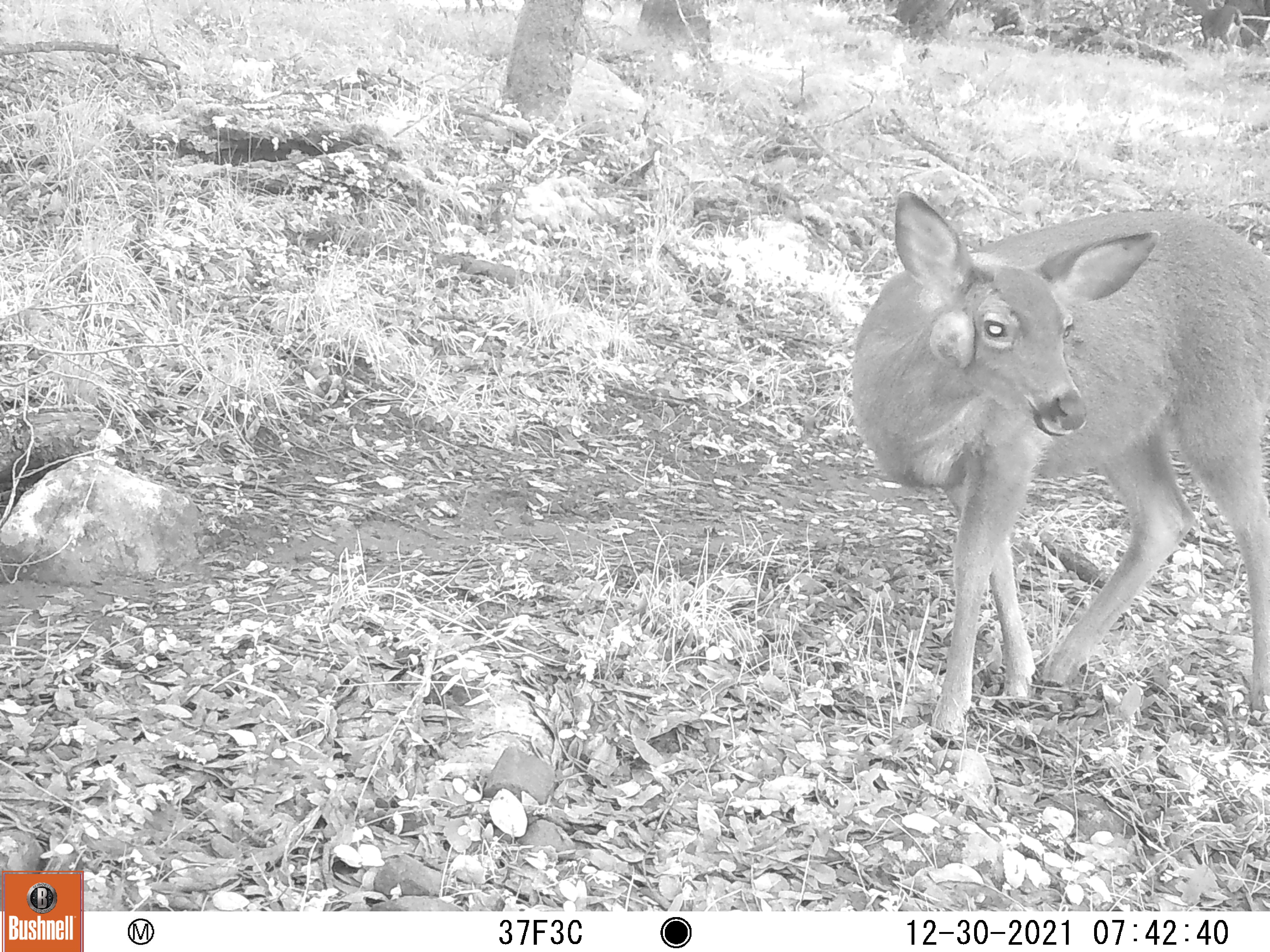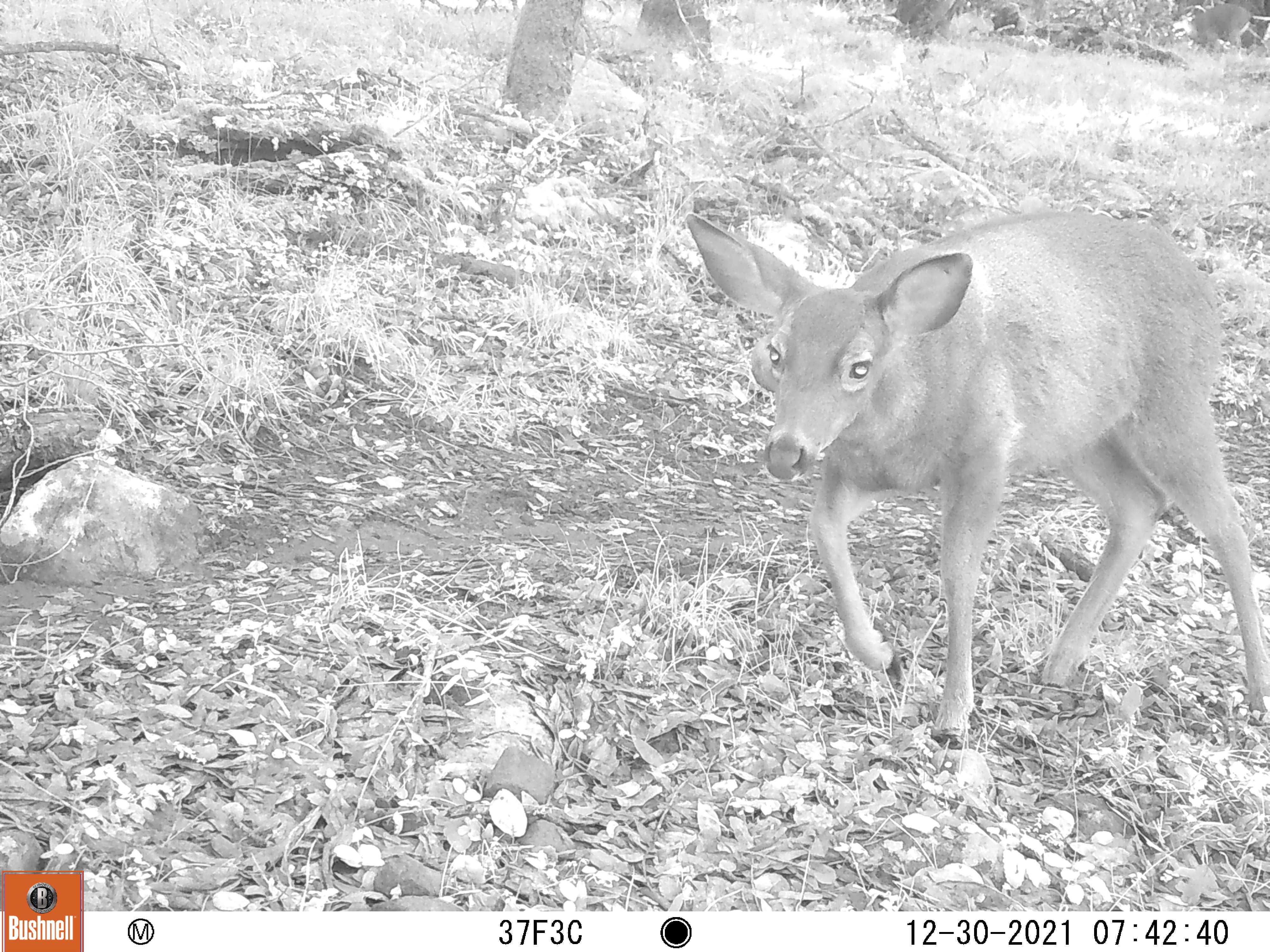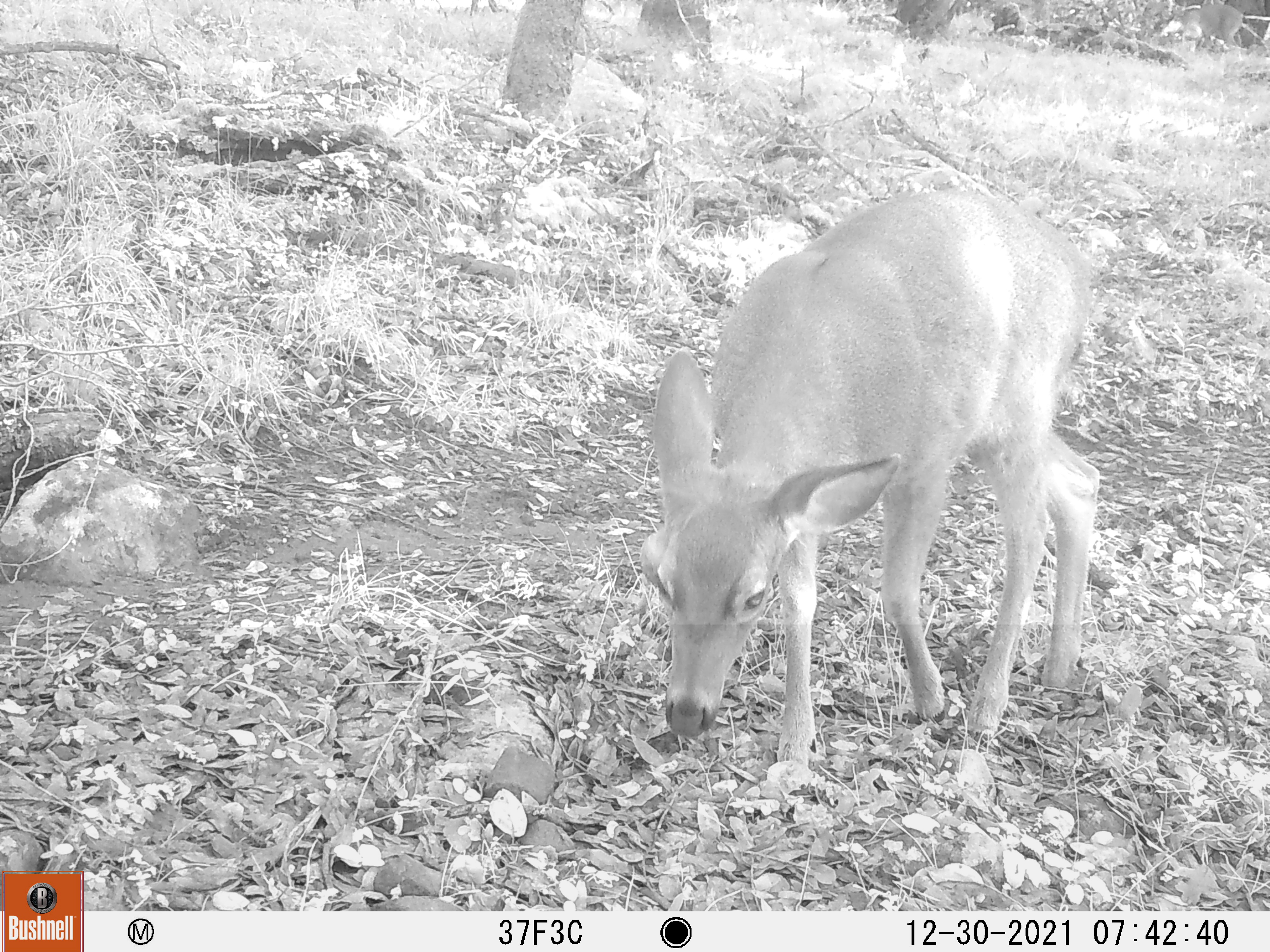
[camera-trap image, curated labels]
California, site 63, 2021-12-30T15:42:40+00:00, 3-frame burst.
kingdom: Animalia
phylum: Chordata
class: Mammalia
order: Artiodactyla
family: Cervidae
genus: Odocoileus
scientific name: Odocoileus hemionus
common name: mule deer